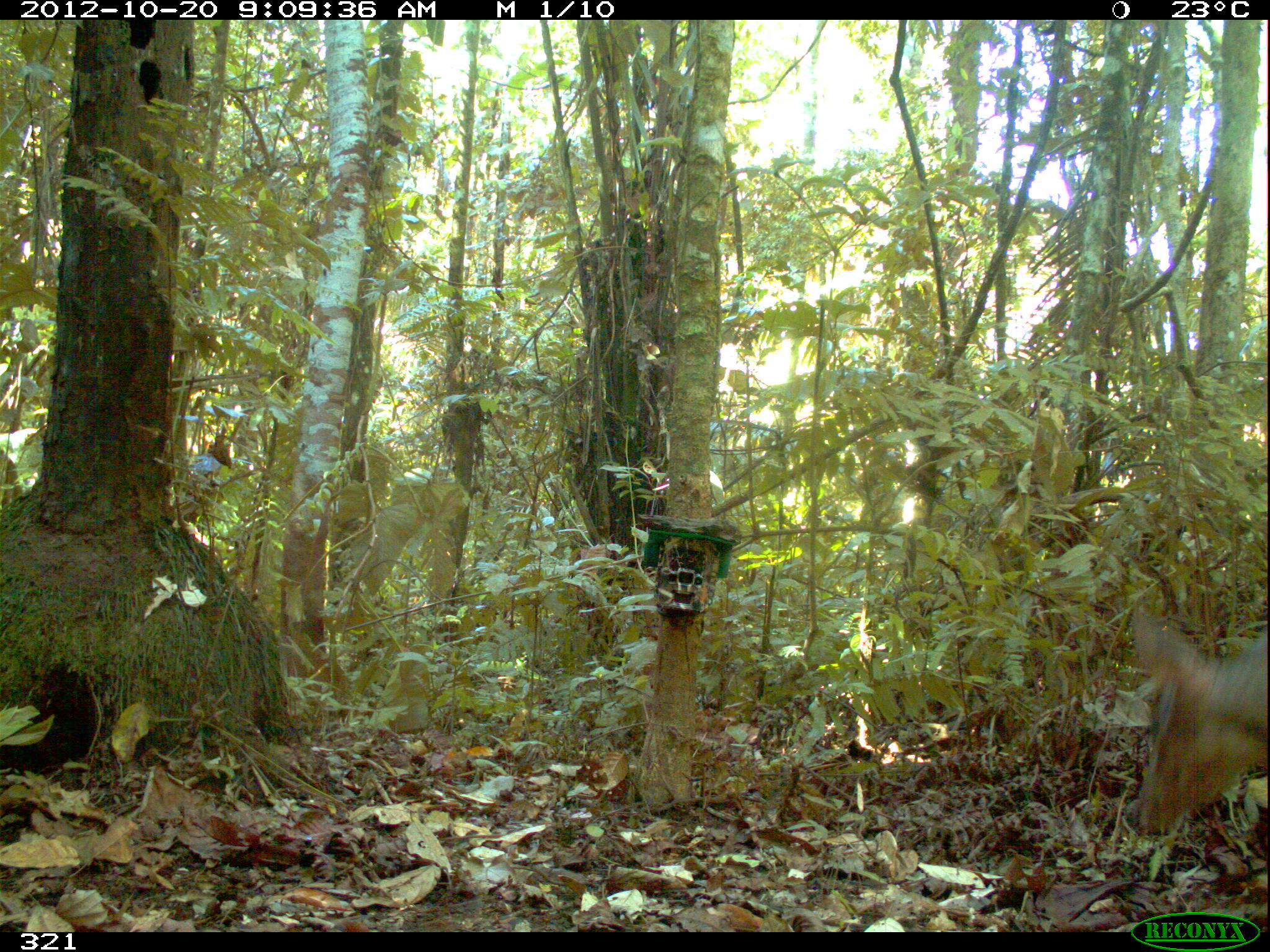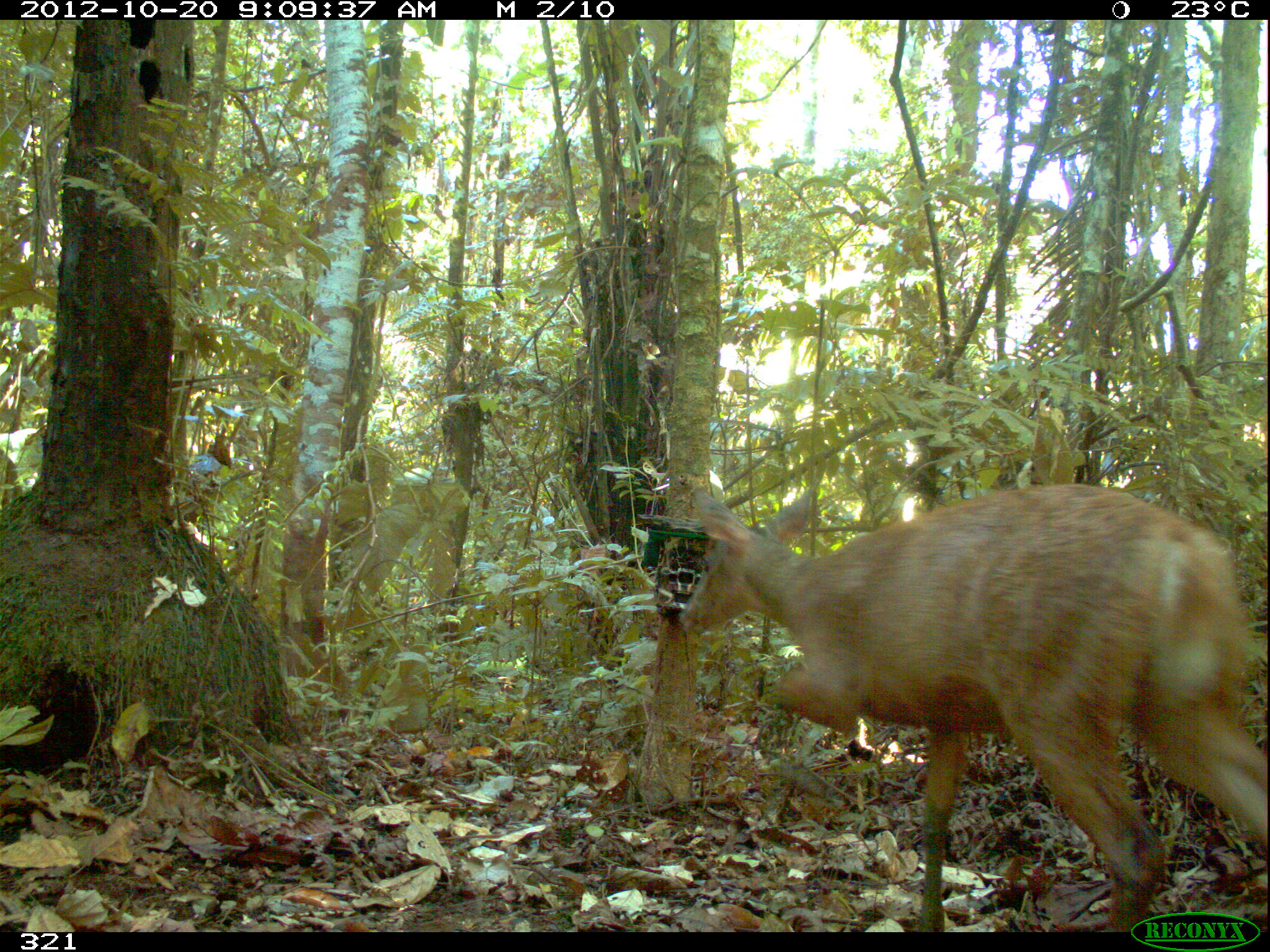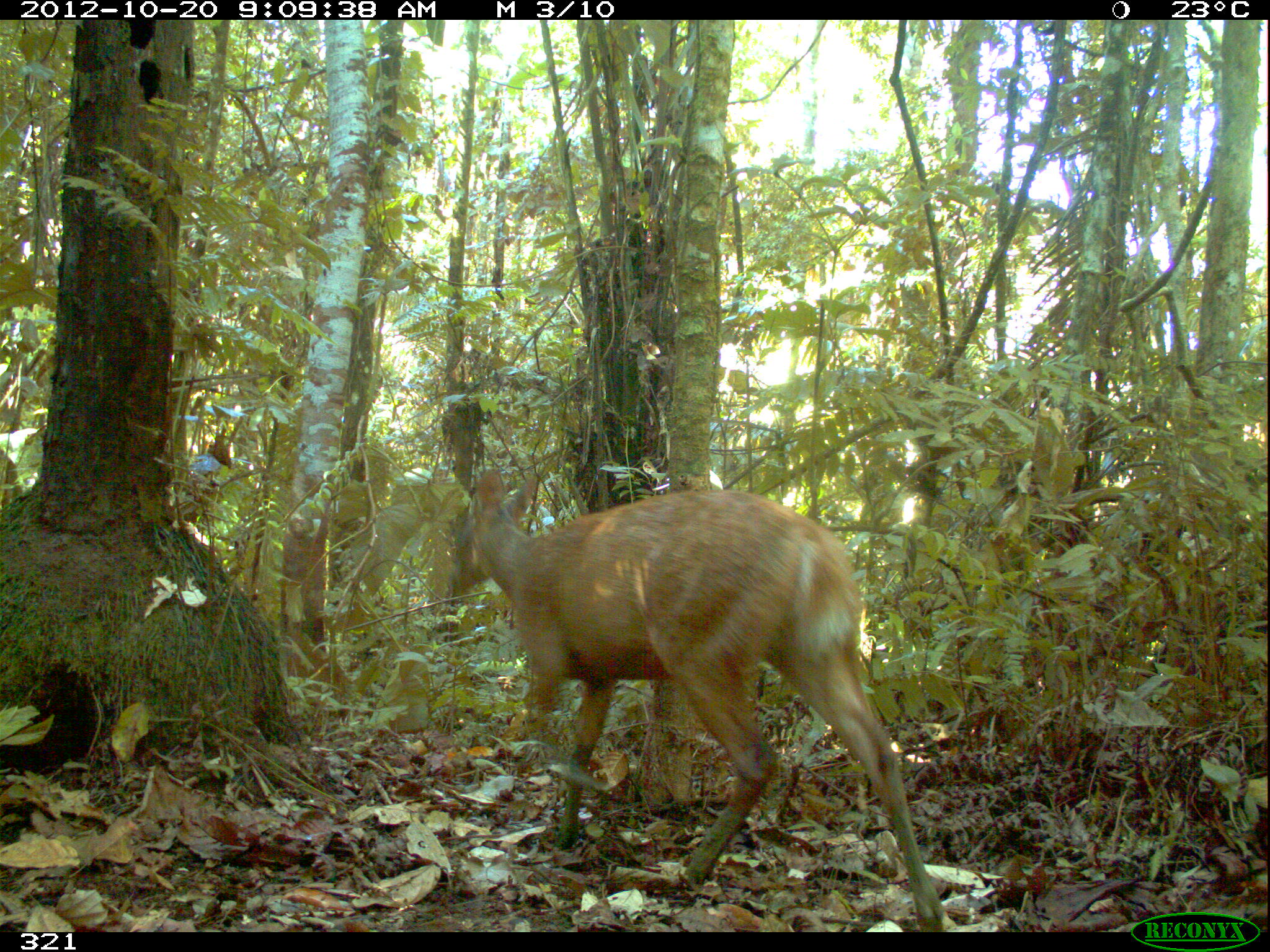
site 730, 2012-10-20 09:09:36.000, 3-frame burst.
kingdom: Animalia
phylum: Chordata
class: Mammalia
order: Artiodactyla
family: Cervidae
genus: Mazama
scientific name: Mazama americana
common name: red brocket